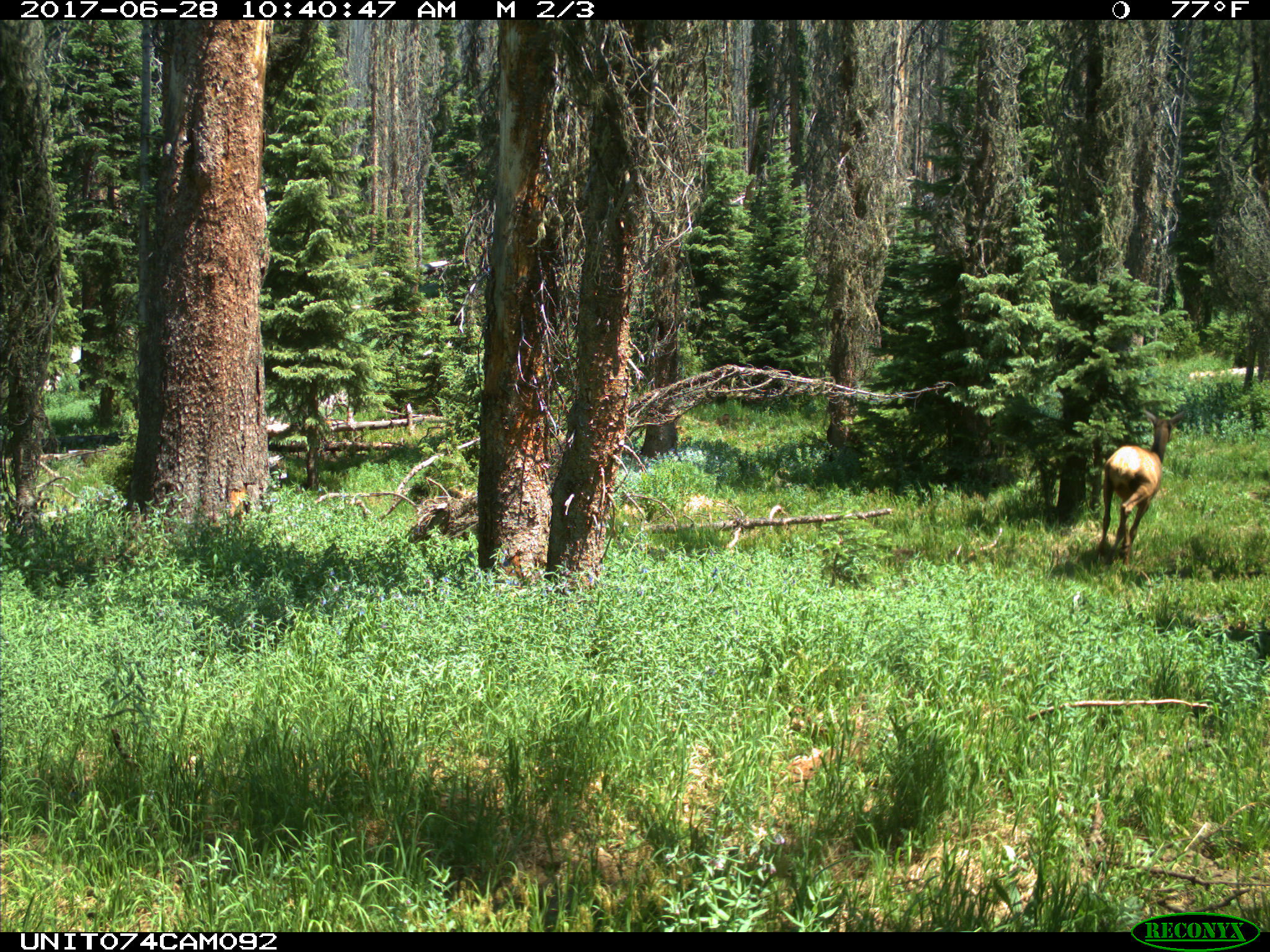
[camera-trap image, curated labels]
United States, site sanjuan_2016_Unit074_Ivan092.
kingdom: Animalia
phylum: Chordata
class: Mammalia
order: Artiodactyla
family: Cervidae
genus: Cervus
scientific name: Cervus elaphus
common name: red deer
Cervus elaphus (red deer).